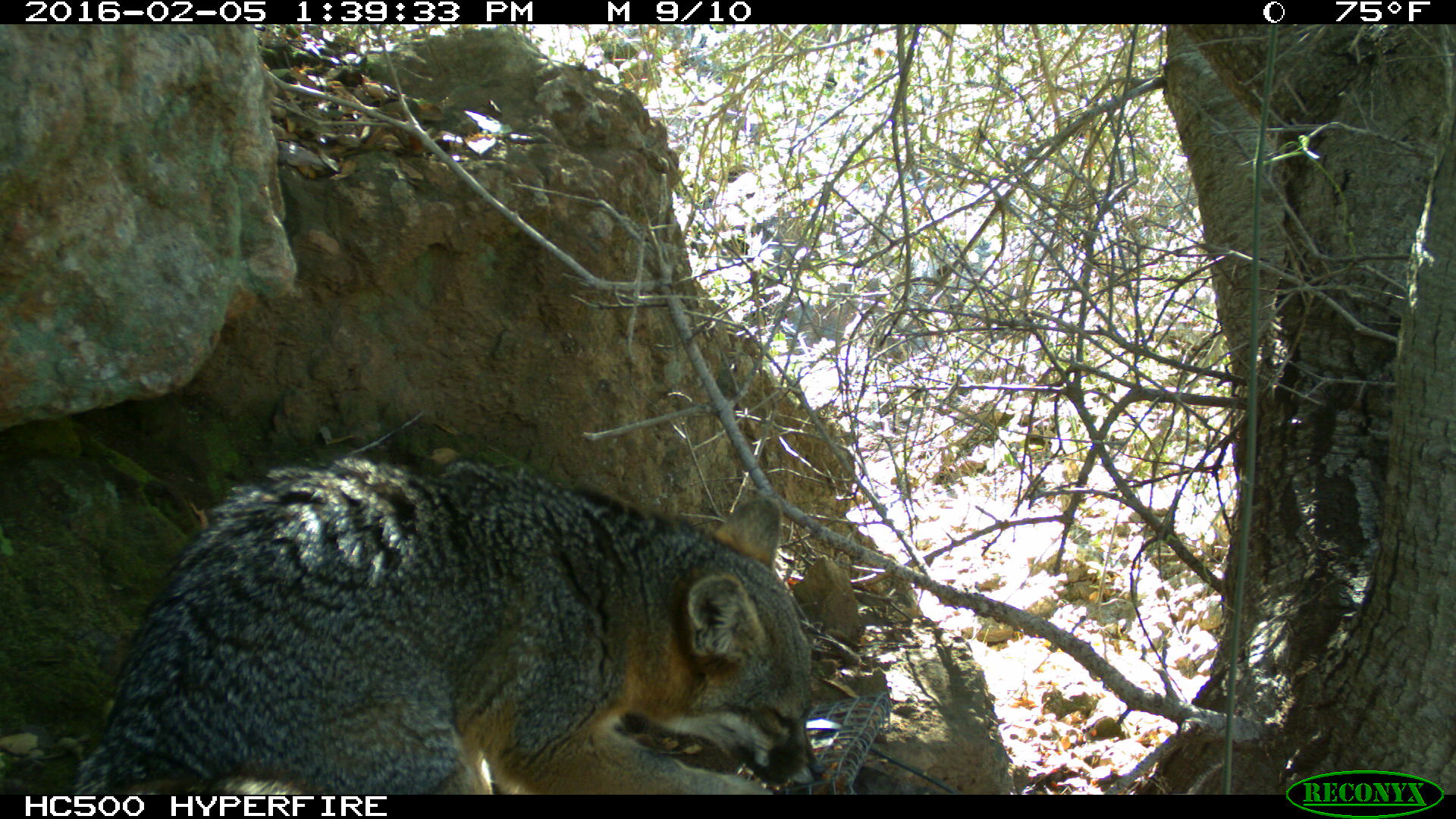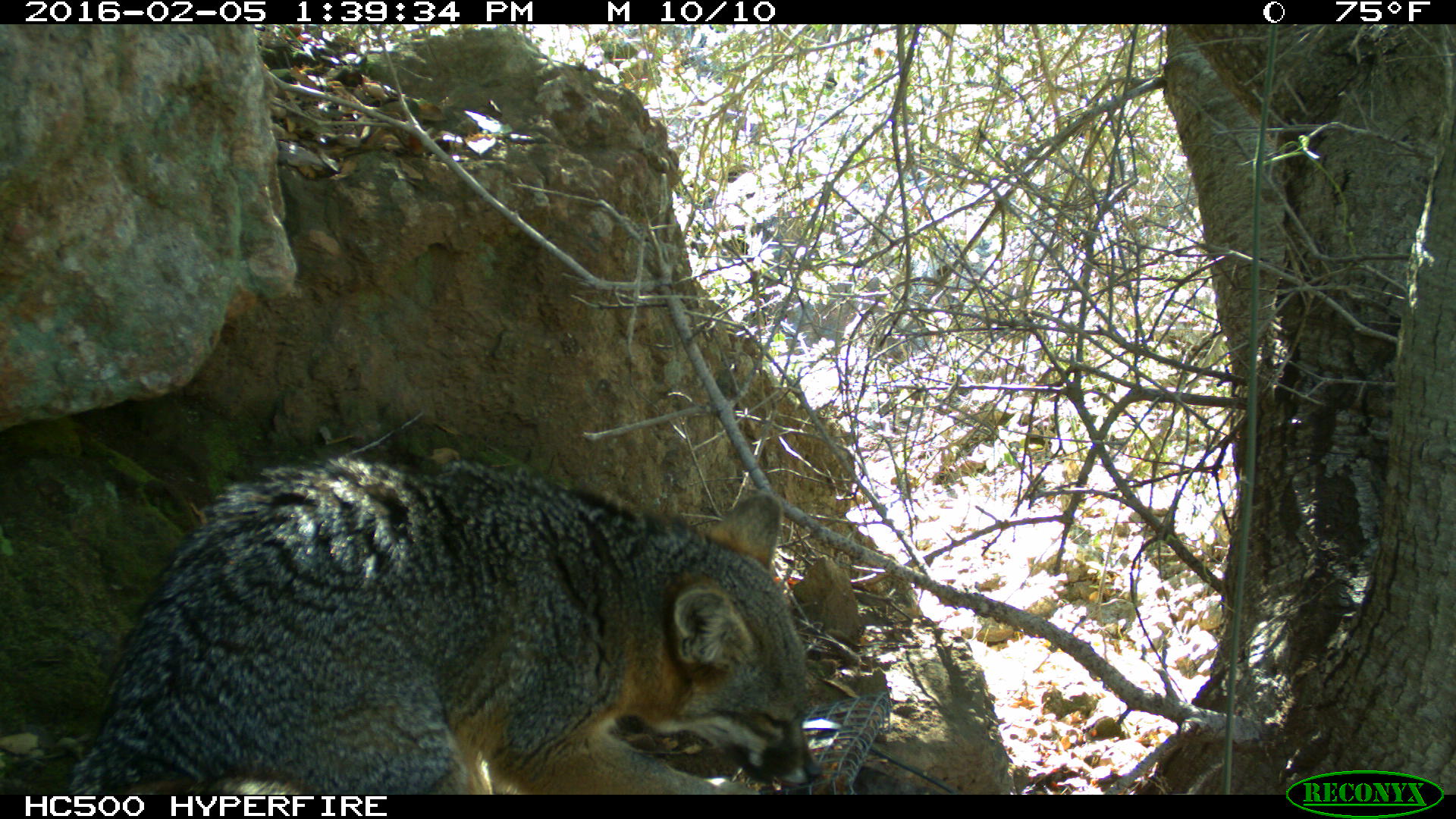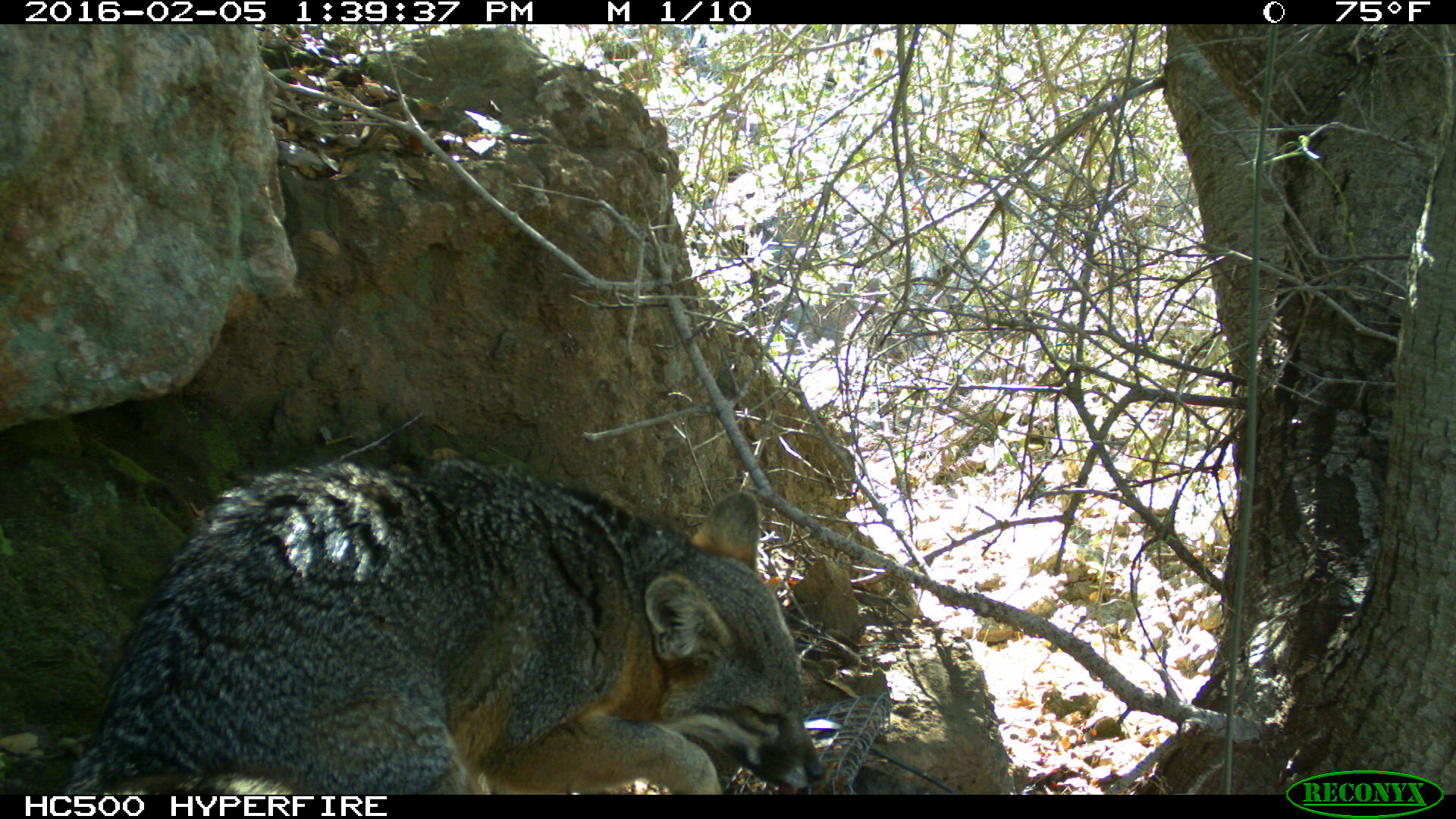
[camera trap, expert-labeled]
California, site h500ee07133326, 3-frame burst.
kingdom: Animalia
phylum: Chordata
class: Mammalia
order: Carnivora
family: Canidae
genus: Urocyon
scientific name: Urocyon littoralis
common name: island fox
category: fox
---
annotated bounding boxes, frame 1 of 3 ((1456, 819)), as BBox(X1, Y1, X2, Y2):
fox: BBox(67, 454, 825, 794)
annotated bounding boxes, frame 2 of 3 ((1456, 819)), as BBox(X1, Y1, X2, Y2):
fox: BBox(73, 454, 817, 792)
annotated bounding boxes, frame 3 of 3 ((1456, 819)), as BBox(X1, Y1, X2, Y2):
fox: BBox(66, 462, 822, 794)